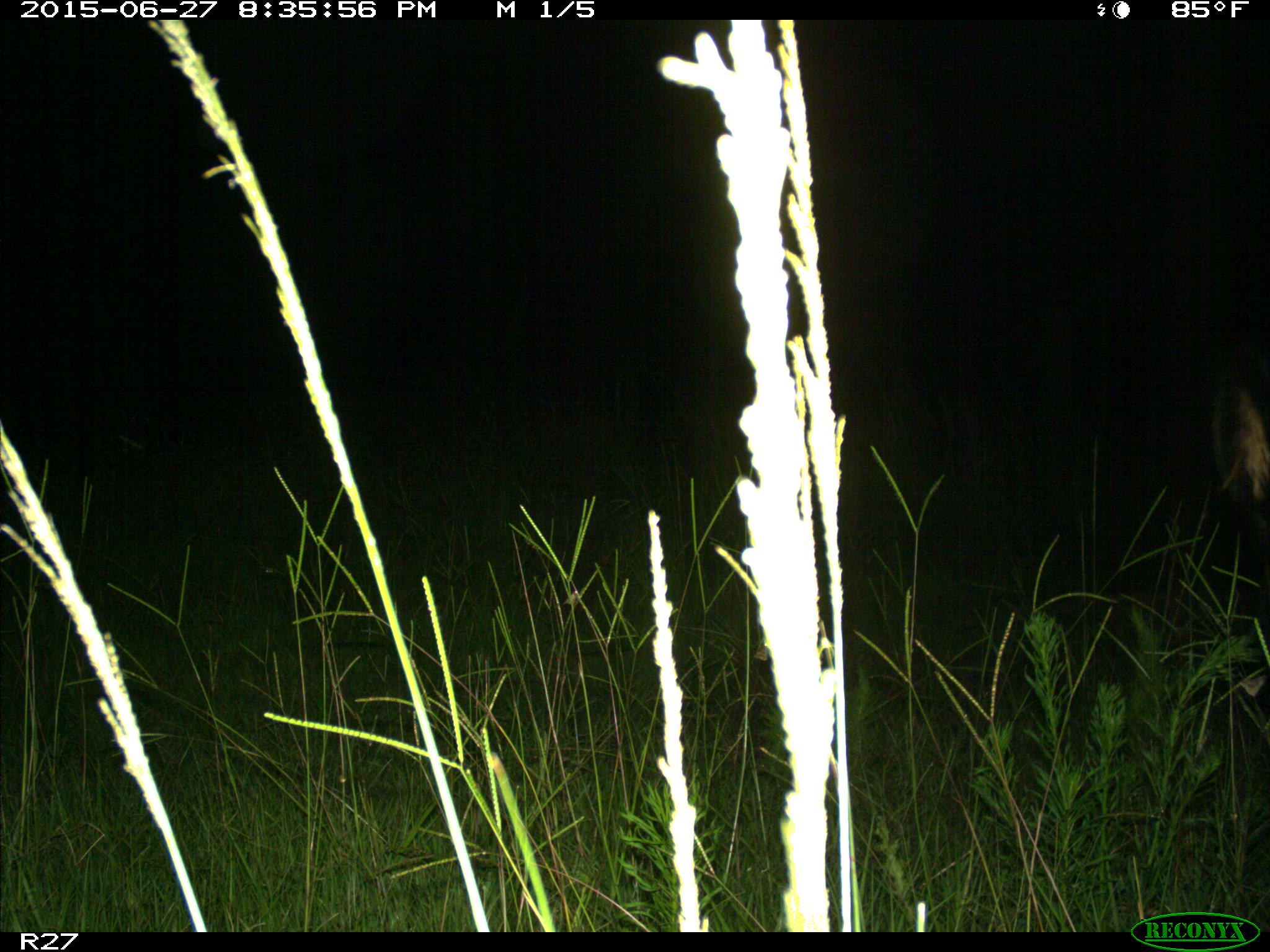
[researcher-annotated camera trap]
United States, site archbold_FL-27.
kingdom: Animalia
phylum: Chordata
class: Mammalia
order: Artiodactyla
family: Bovidae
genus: Bos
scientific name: Bos taurus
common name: domestic cow